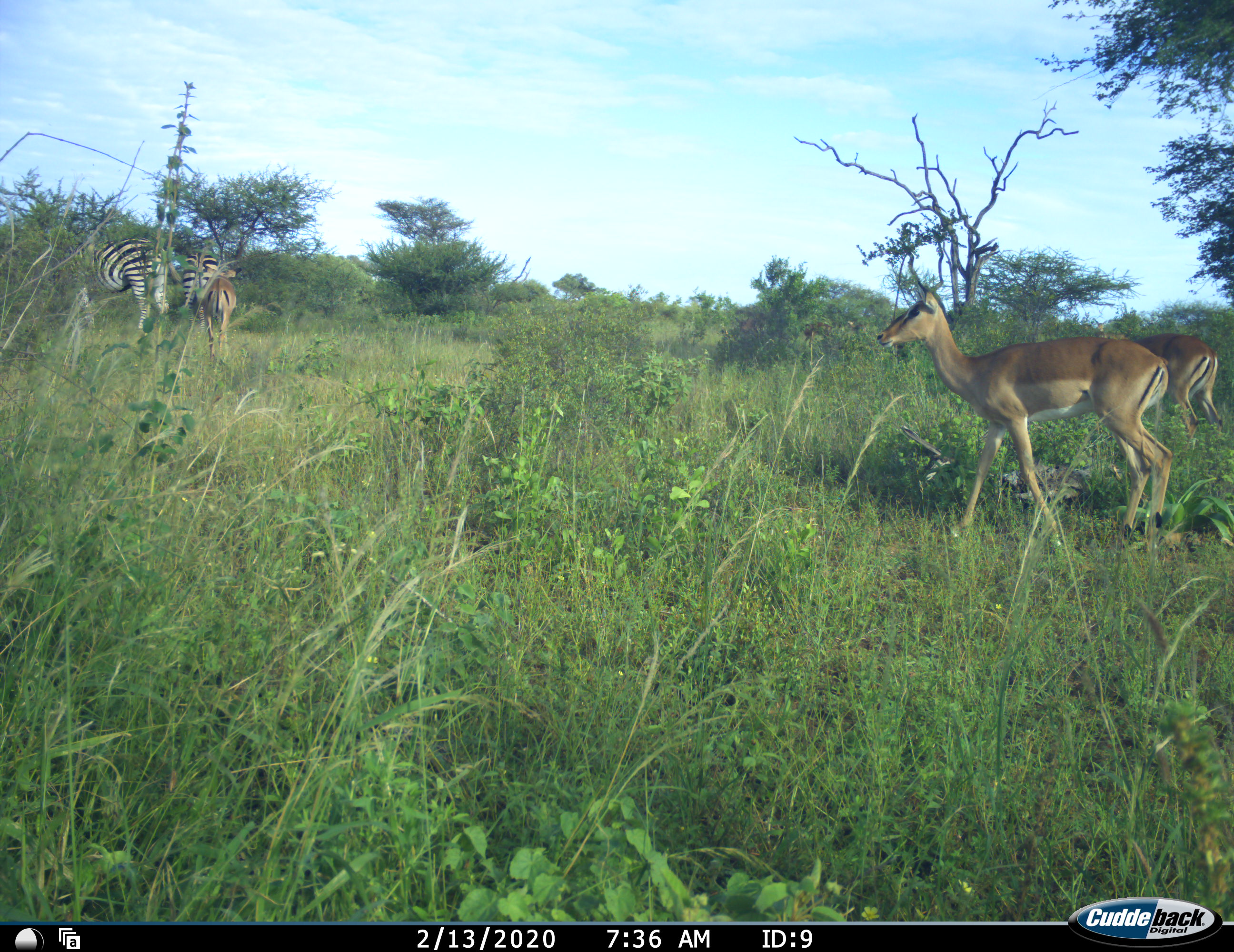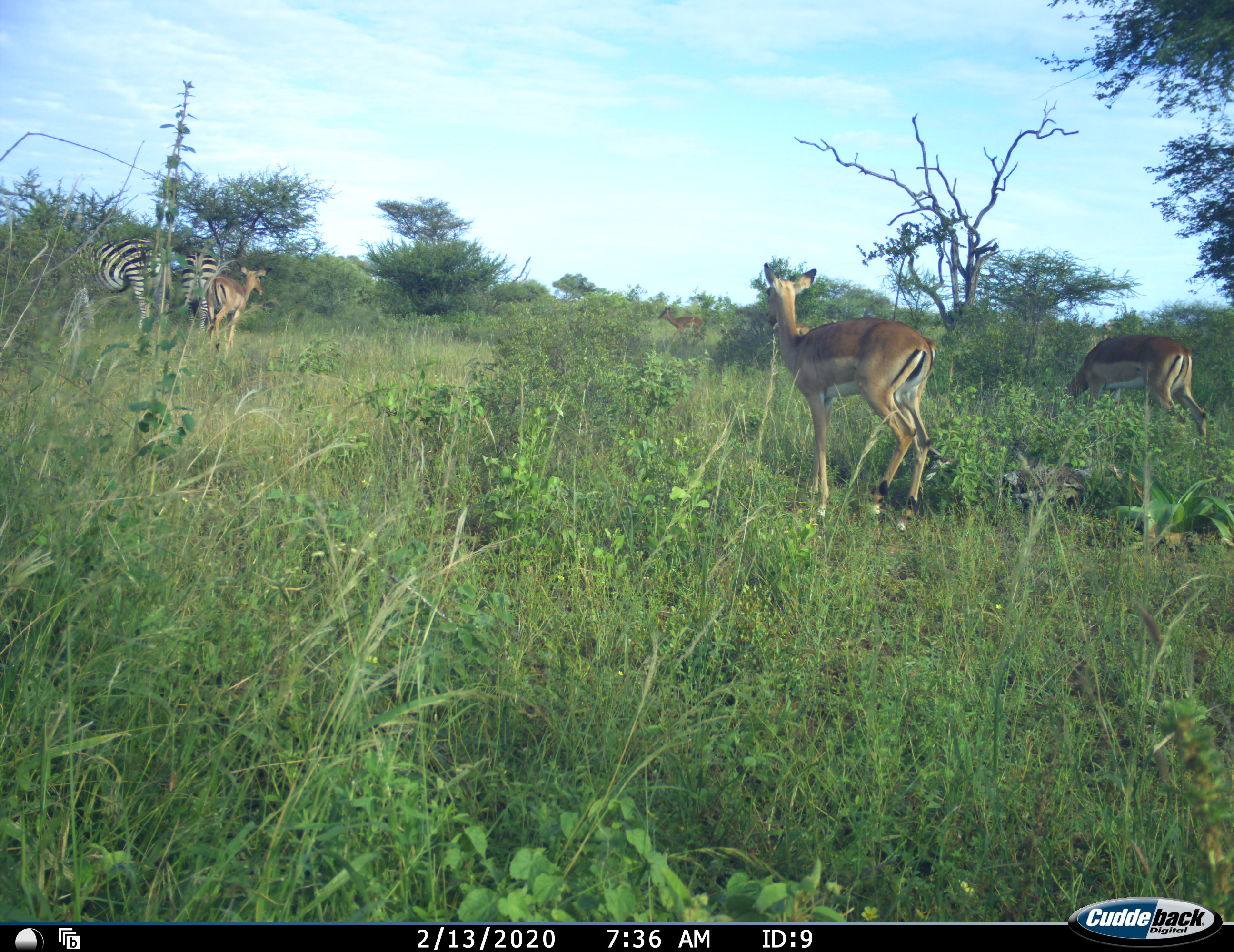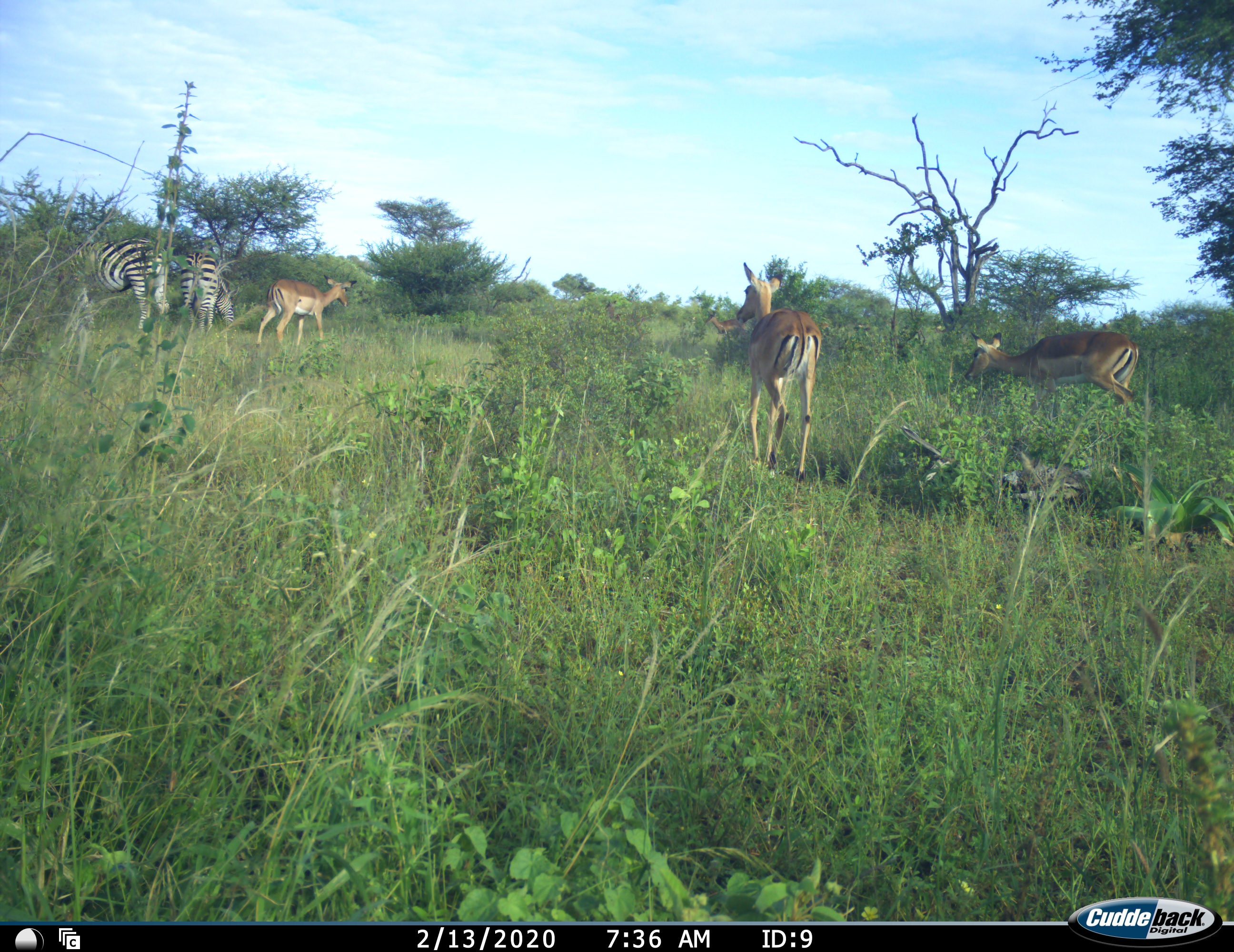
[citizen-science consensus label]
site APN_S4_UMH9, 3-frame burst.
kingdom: Animalia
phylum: Chordata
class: Mammalia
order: Artiodactyla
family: Bovidae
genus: Aepyceros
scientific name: Aepyceros melampus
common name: impala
Impala (Aepyceros melampus), count 4. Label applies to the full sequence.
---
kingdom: Animalia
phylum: Chordata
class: Mammalia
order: Perissodactyla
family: Equidae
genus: Equus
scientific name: Equus quagga burchellii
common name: burchell's zebra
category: zebraburchells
Zebraburchells (burchell's zebra) (Equus quagga burchellii), count 2. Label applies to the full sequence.